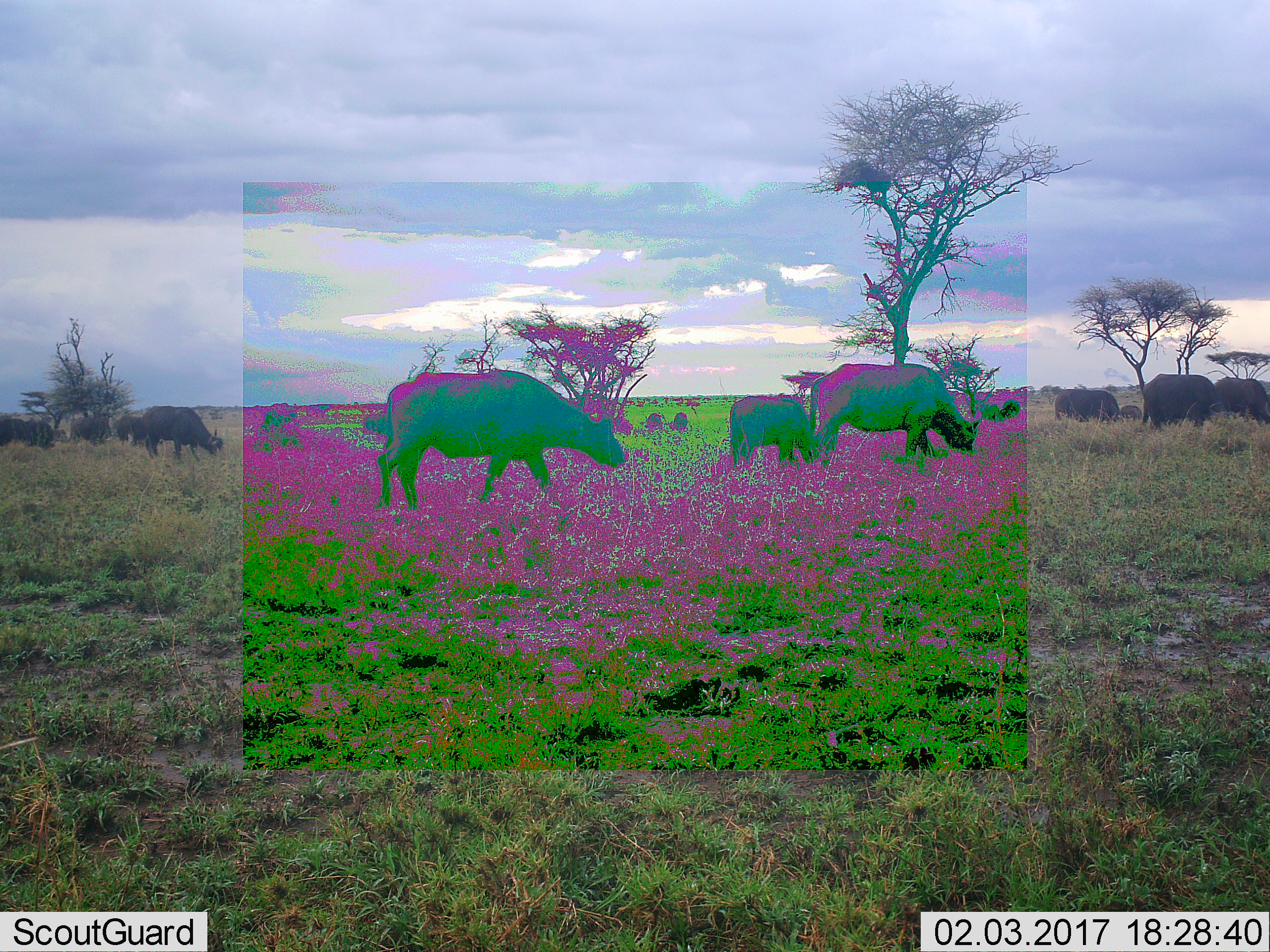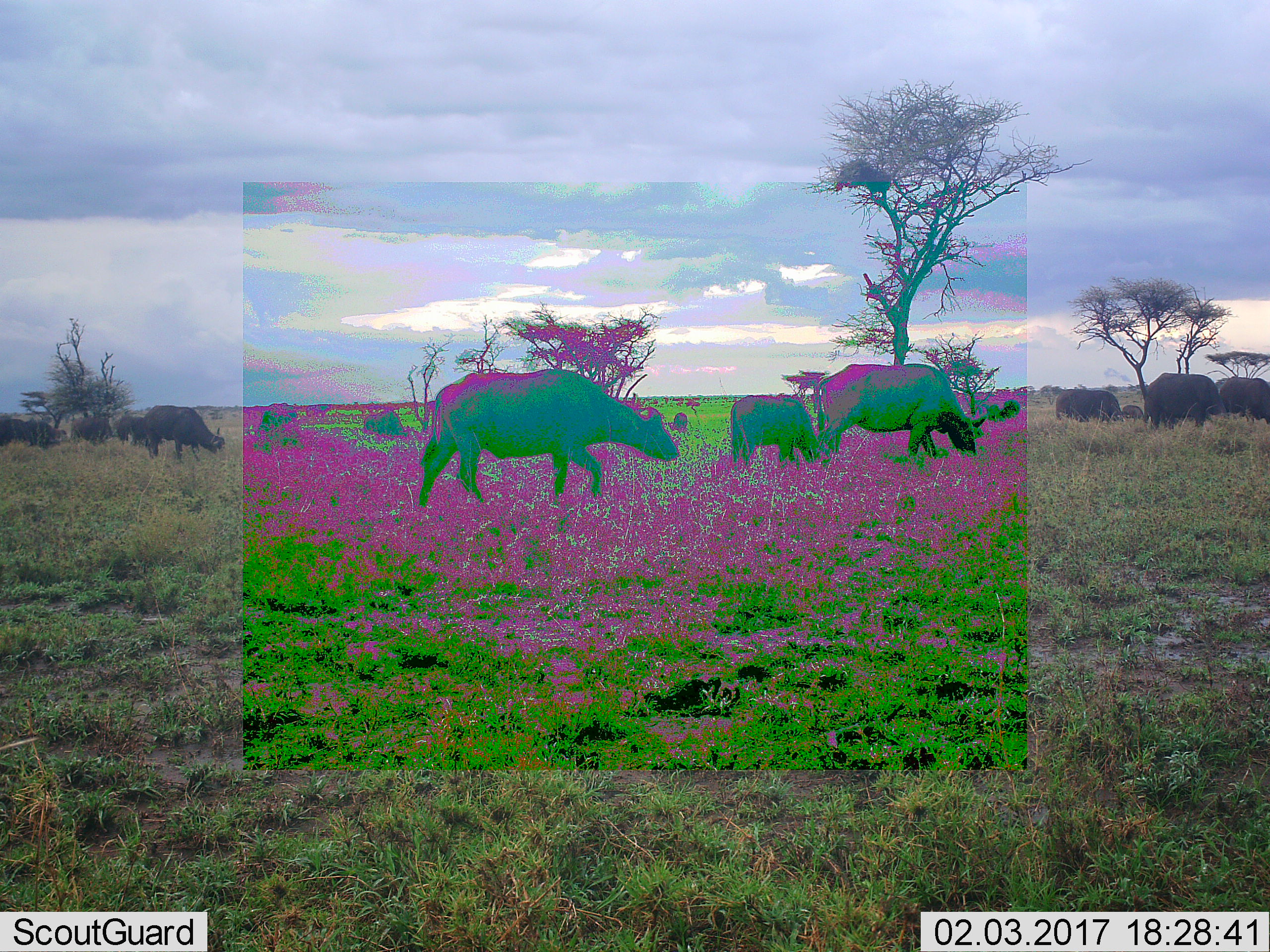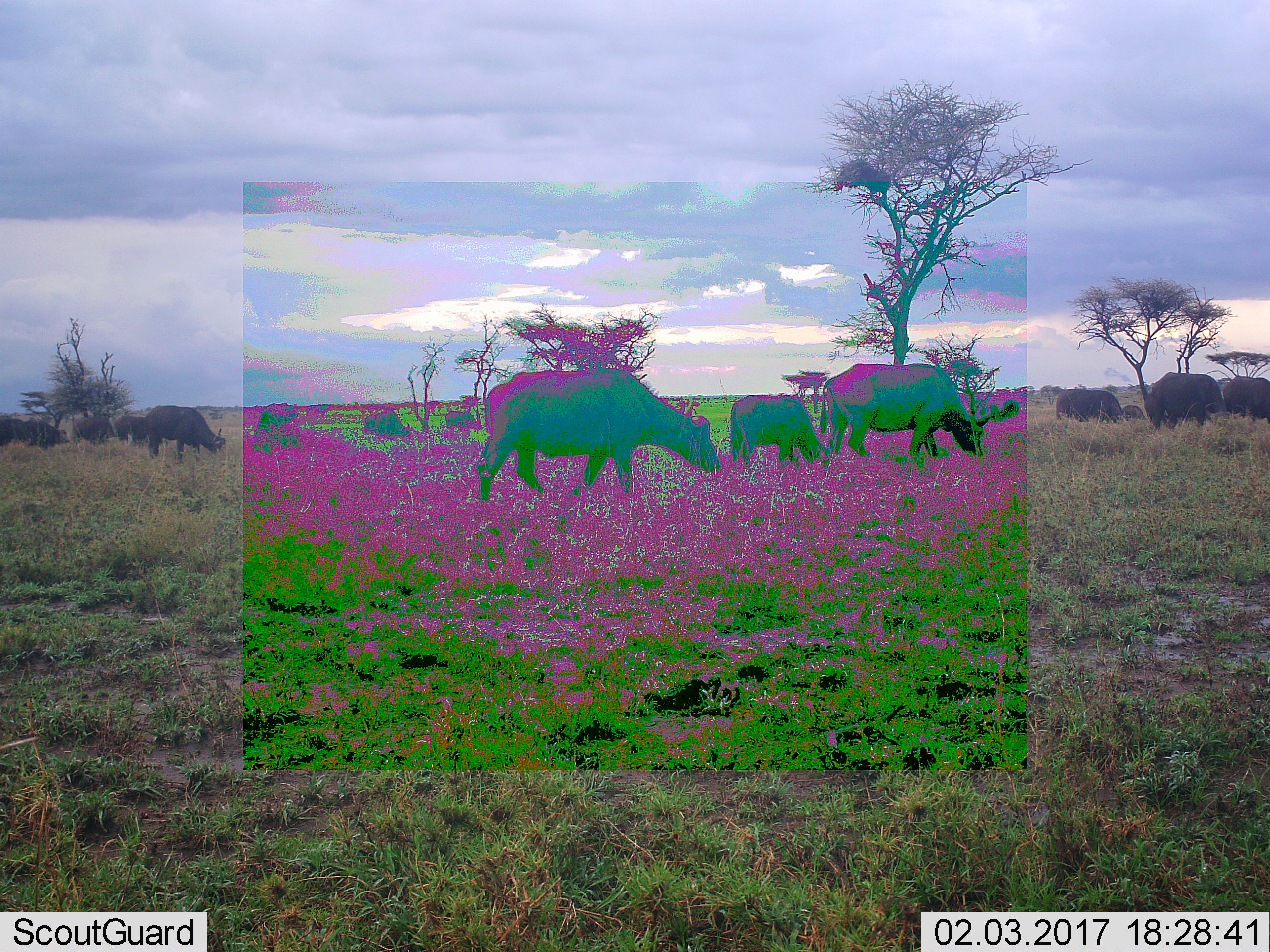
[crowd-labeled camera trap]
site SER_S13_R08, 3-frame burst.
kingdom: Animalia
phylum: Chordata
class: Mammalia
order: Artiodactyla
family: Bovidae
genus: Syncerus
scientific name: Syncerus caffer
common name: african buffalo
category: buffalo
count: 11-50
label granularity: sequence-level